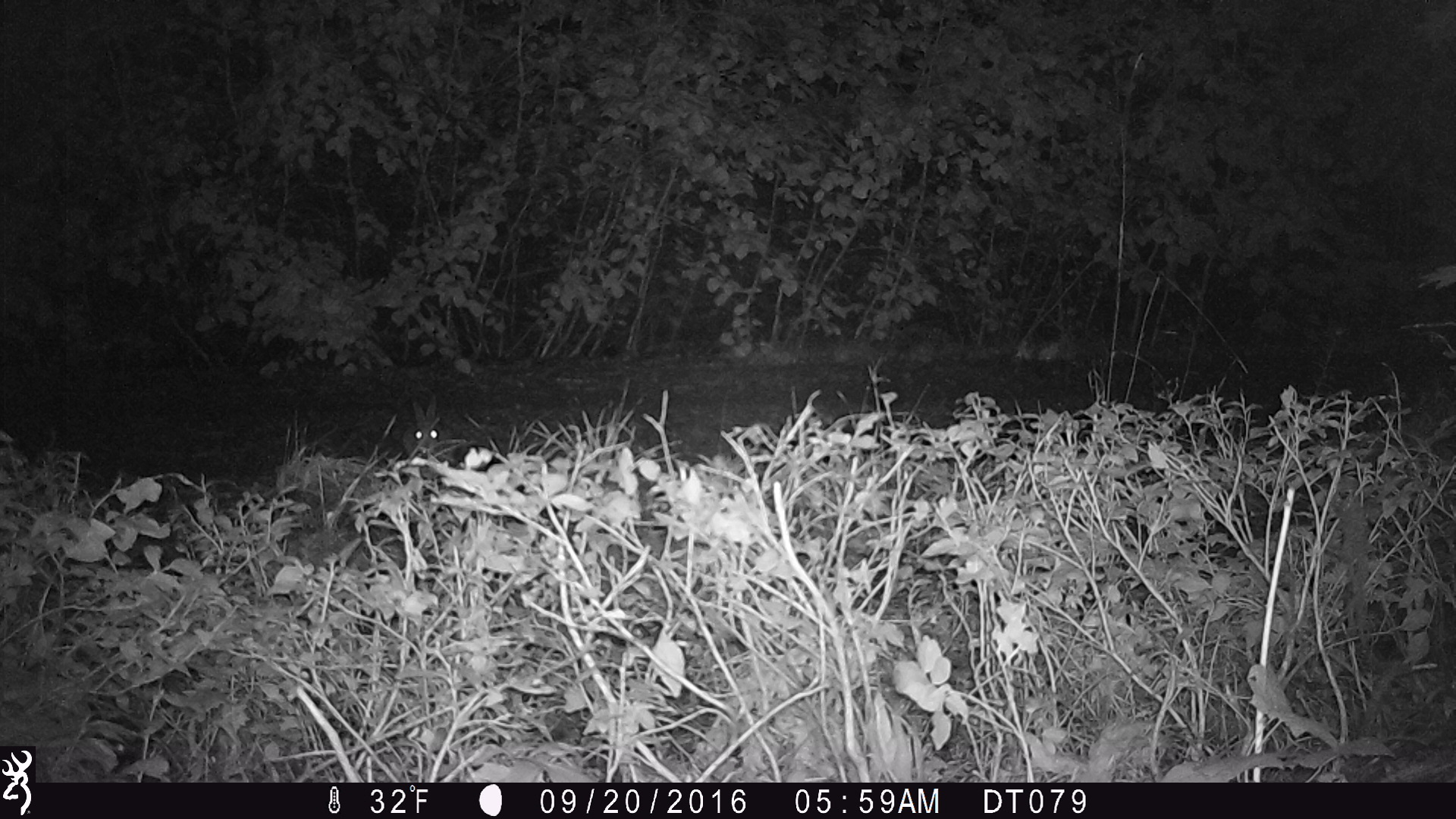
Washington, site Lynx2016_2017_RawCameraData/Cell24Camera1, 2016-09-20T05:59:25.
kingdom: Animalia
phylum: Chordata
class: Mammalia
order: Lagomorpha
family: Leporidae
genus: Lepus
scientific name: Lepus americanus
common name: snowshoe hare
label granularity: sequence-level